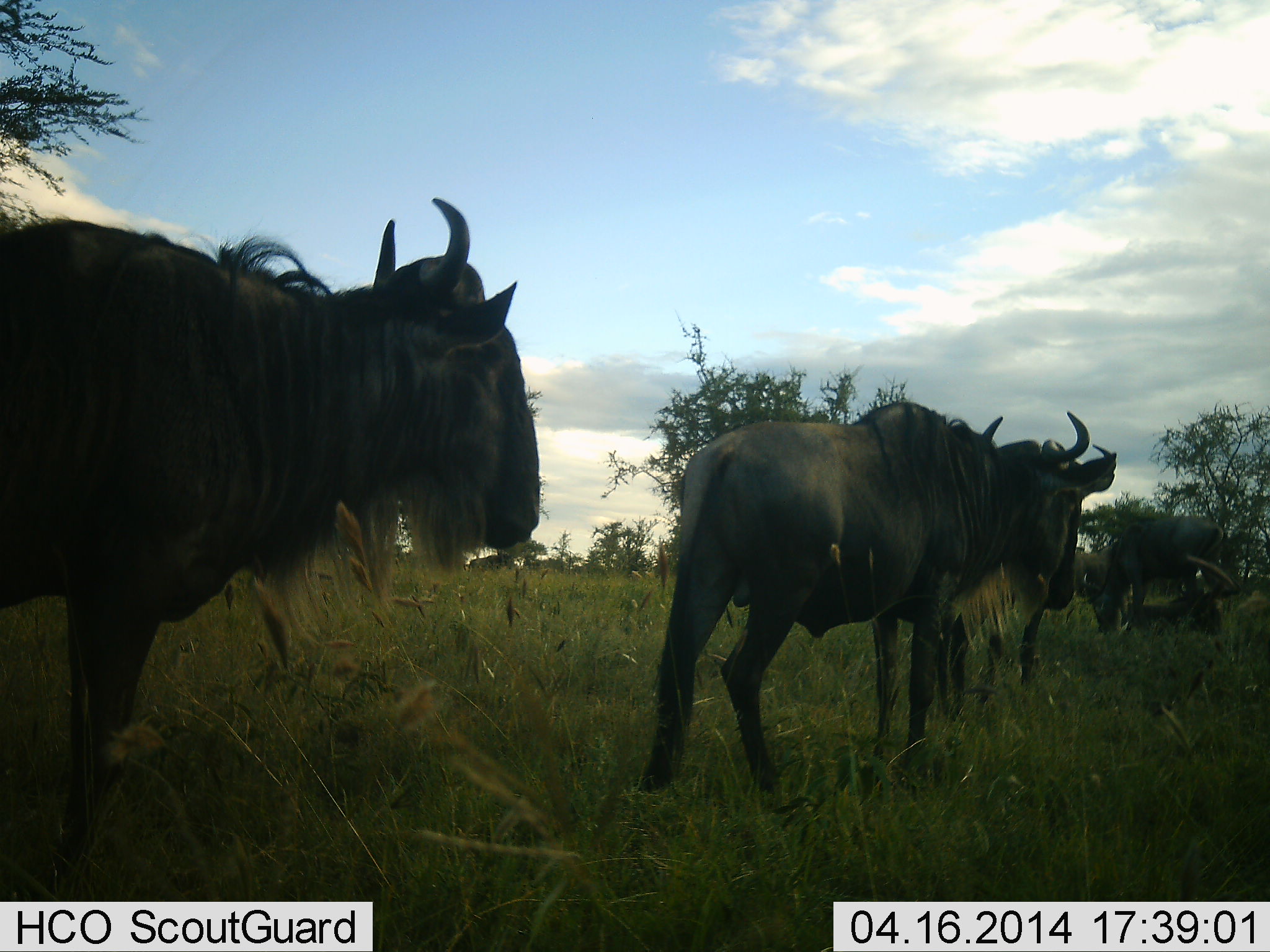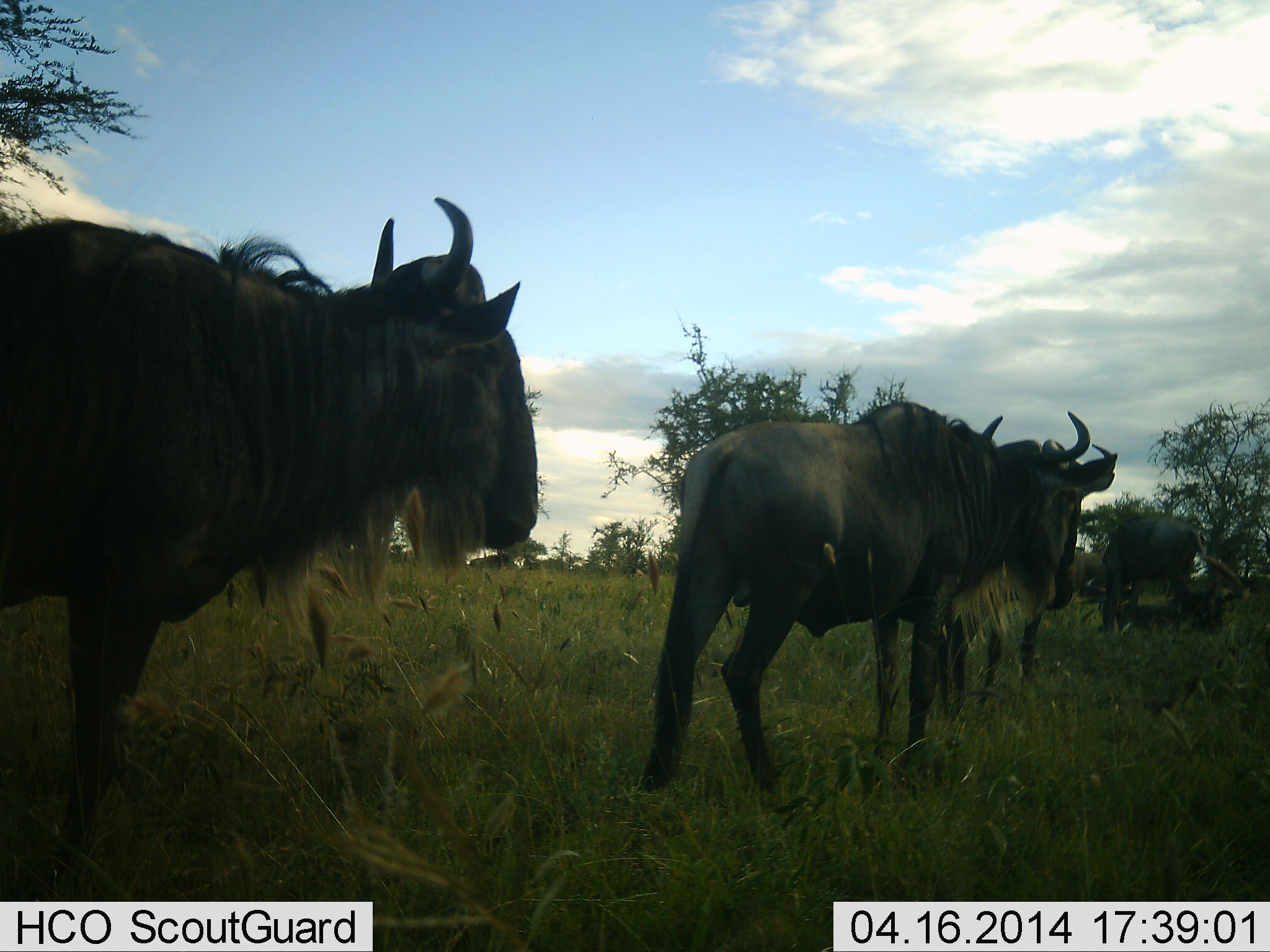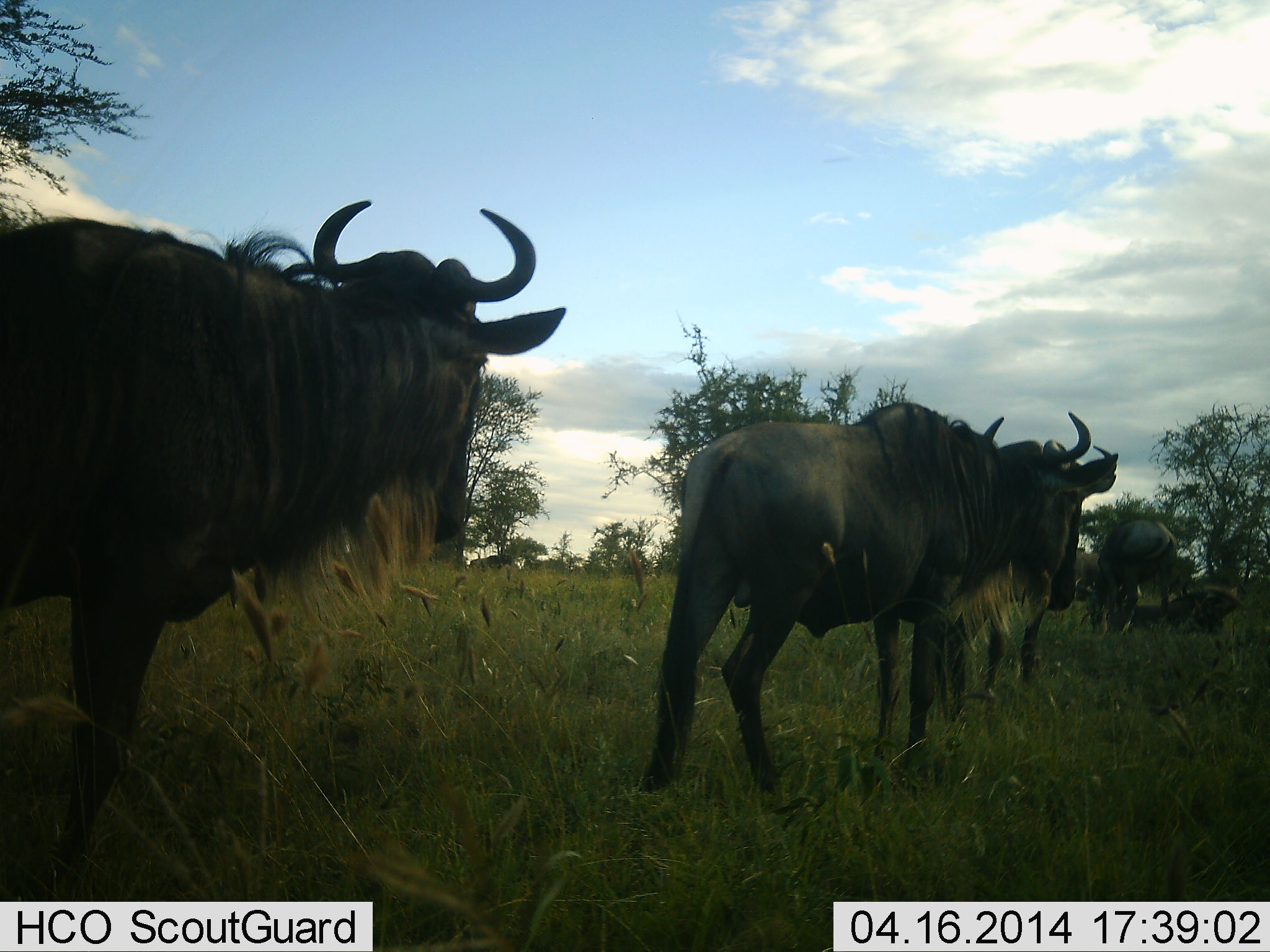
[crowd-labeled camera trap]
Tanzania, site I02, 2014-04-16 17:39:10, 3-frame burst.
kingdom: Animalia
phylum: Chordata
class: Mammalia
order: Artiodactyla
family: Bovidae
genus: Connochaetes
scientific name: Connochaetes taurinus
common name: blue wildebeest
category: wildebeest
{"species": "wildebeest (blue wildebeest) (Connochaetes taurinus)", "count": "5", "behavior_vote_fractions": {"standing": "70%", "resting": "30%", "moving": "30%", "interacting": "20%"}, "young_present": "0%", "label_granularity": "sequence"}